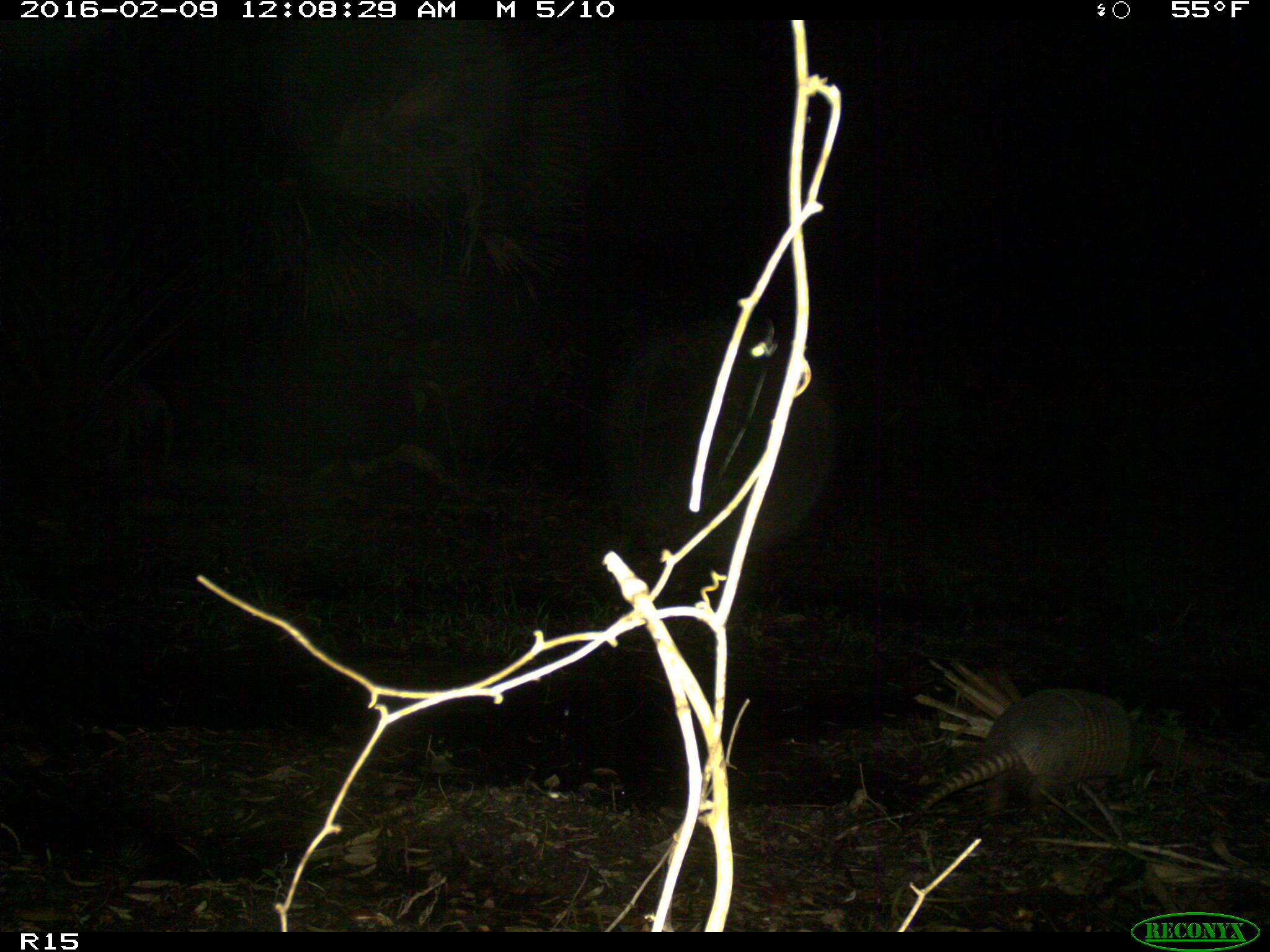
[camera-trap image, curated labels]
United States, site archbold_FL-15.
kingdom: Animalia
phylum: Chordata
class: Mammalia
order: Cingulata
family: Dasypodidae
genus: Dasypus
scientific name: Dasypus novemcinctus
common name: nine-banded armadillo